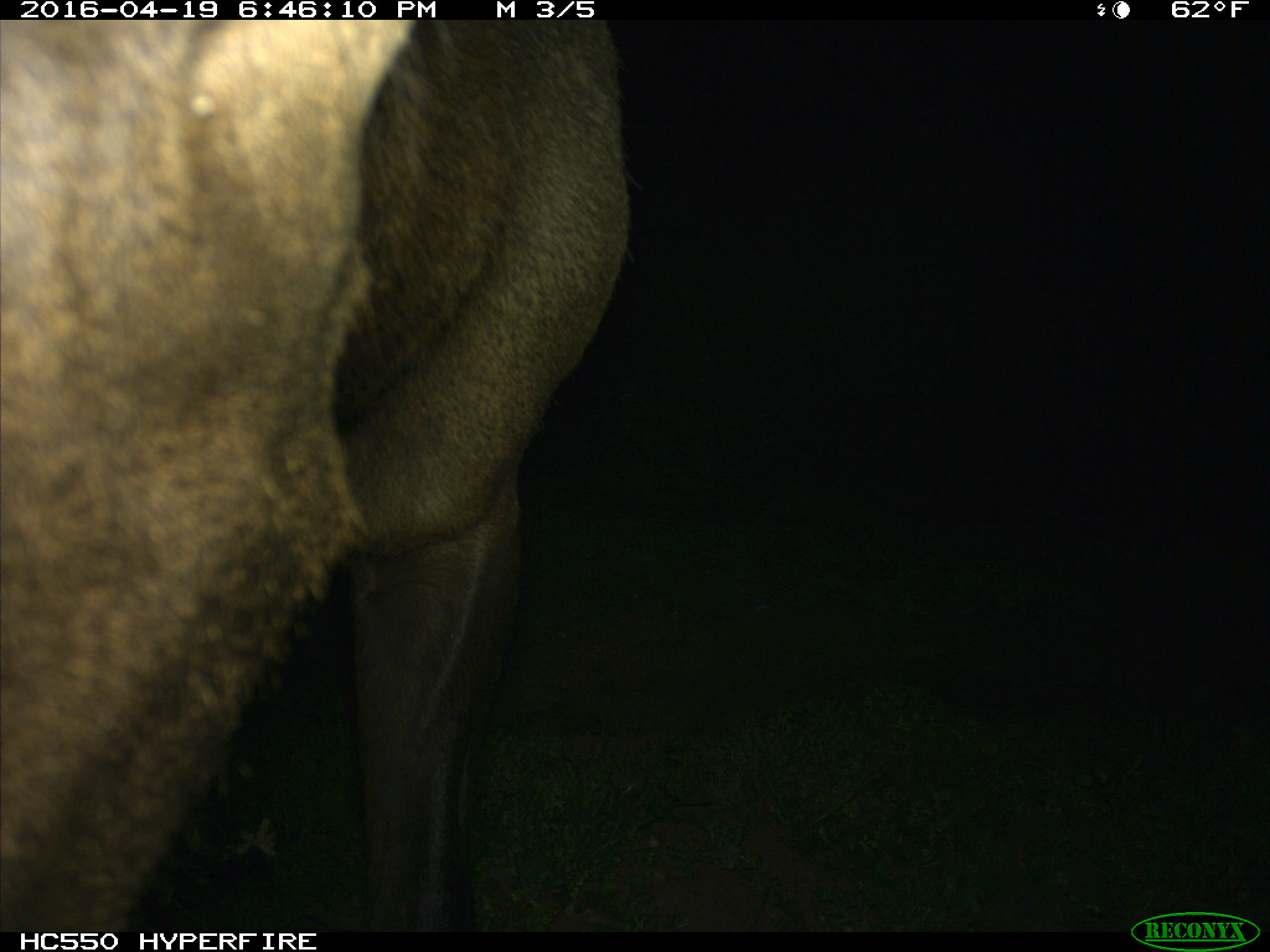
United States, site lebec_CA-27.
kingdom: Animalia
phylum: Chordata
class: Mammalia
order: Artiodactyla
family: Cervidae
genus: Cervus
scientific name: Cervus canadensis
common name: elk